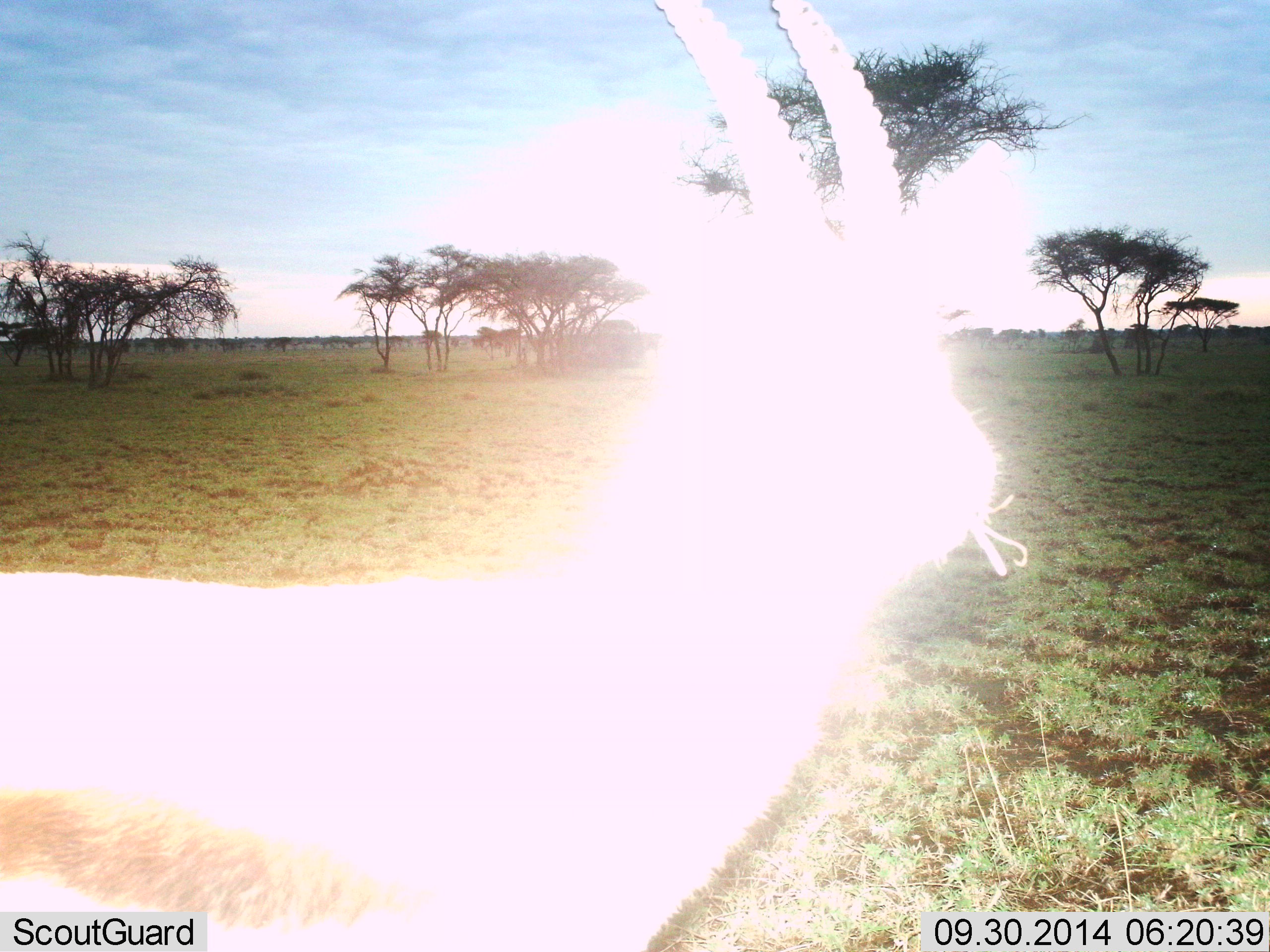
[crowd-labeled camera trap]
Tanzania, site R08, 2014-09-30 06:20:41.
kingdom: Animalia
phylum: Chordata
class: Mammalia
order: Artiodactyla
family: Bovidae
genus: Eudorcas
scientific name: Eudorcas thomsonii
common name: thomson's gazelle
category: gazellethomsons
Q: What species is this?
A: Gazellethomsons (thomson's gazelle) (Eudorcas thomsonii).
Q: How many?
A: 1.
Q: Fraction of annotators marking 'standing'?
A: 90%.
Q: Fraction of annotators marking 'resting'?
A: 0%.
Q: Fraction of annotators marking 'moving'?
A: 0%.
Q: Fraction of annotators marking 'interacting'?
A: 0%.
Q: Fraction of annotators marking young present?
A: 0%.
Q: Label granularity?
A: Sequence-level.